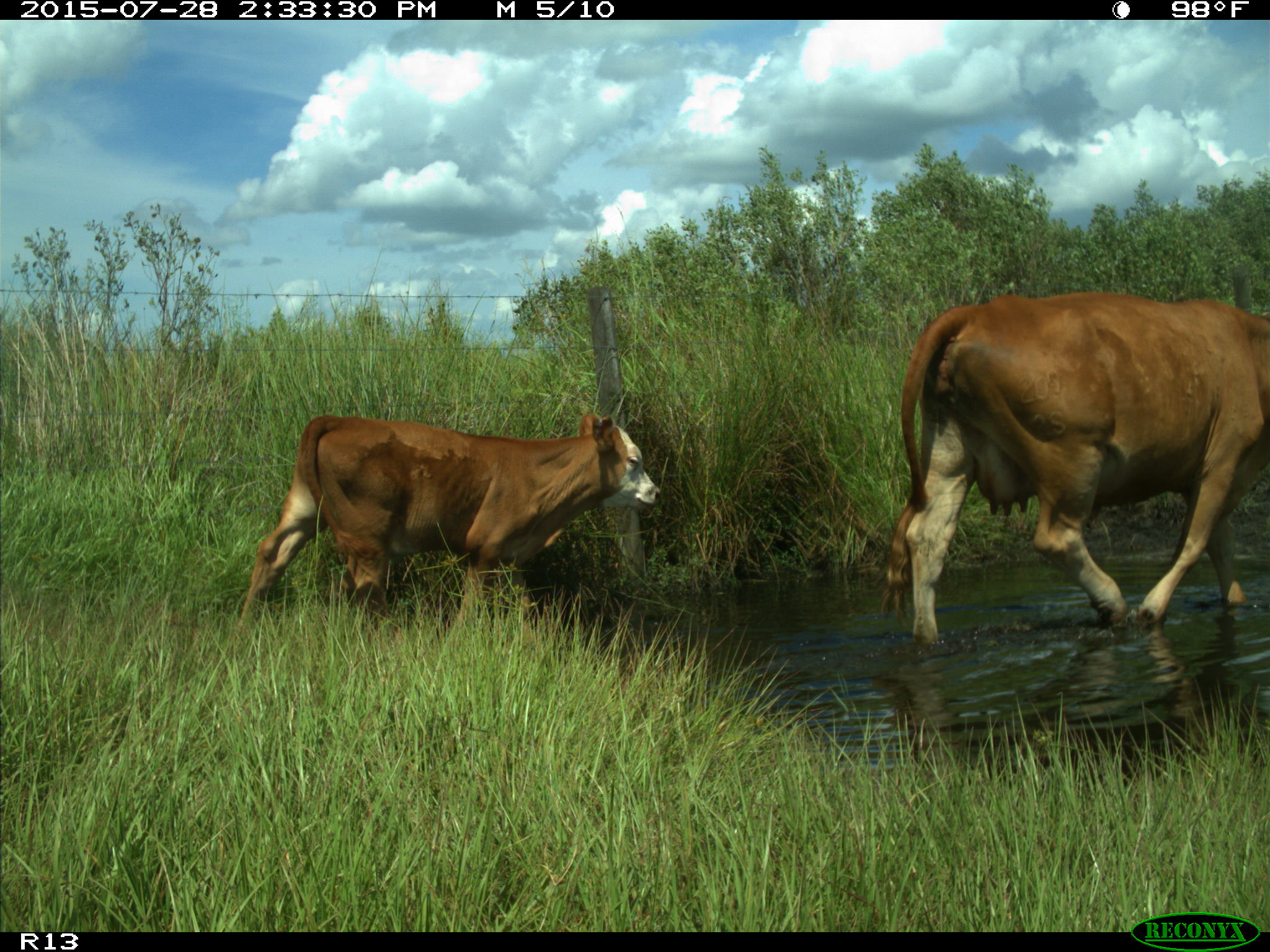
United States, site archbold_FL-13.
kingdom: Animalia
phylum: Chordata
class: Mammalia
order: Artiodactyla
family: Bovidae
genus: Bos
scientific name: Bos taurus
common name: domestic cow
Bos taurus (domestic cow).